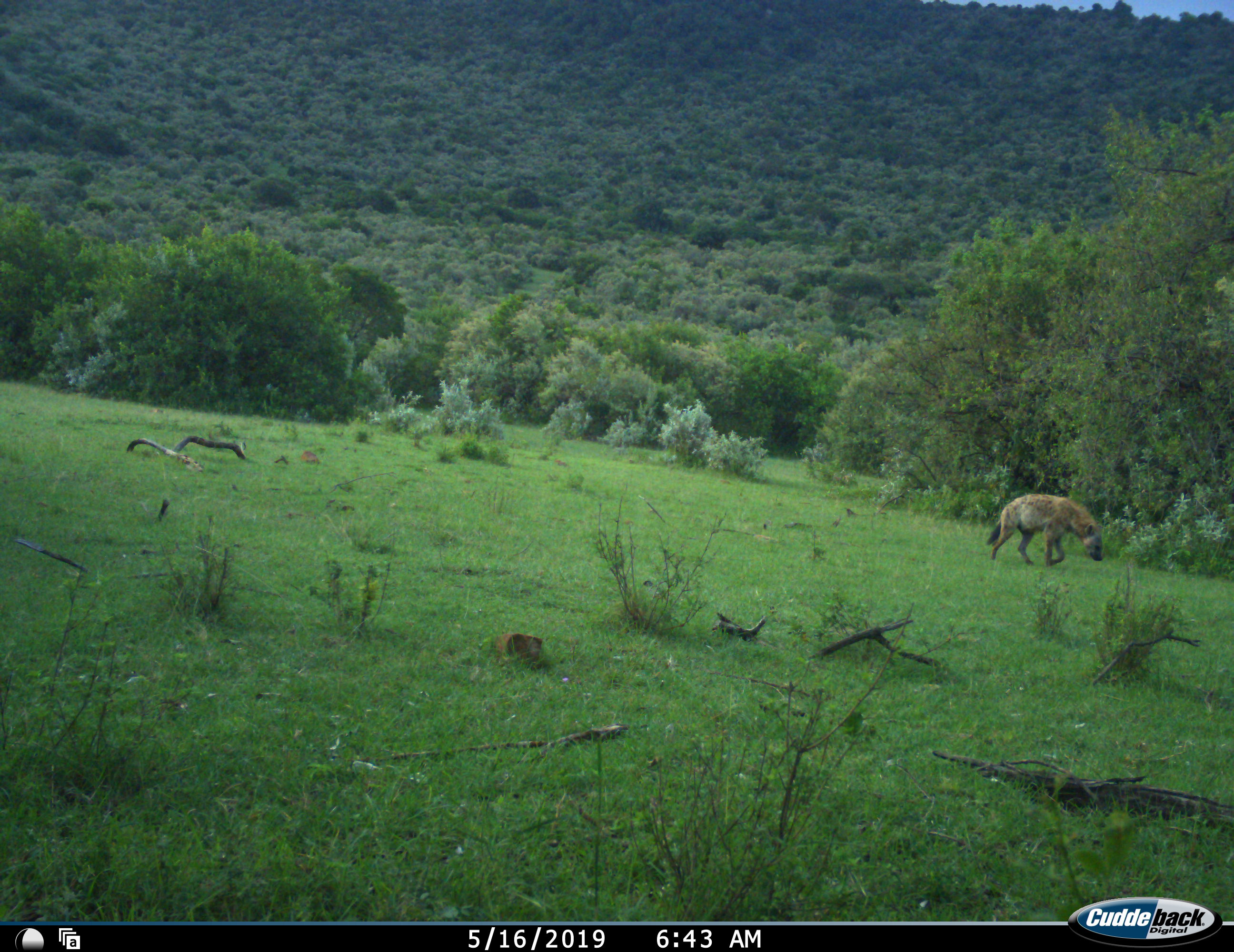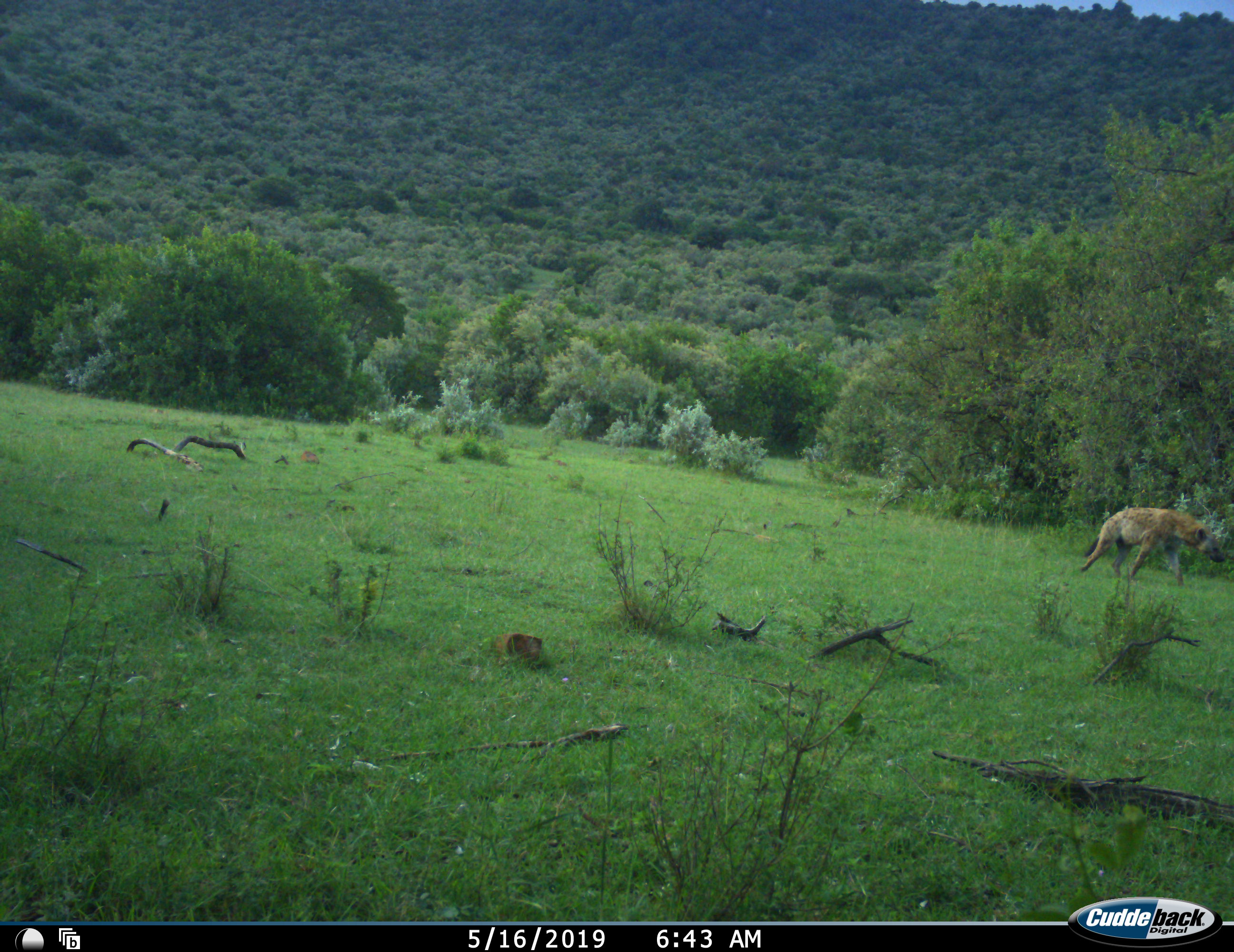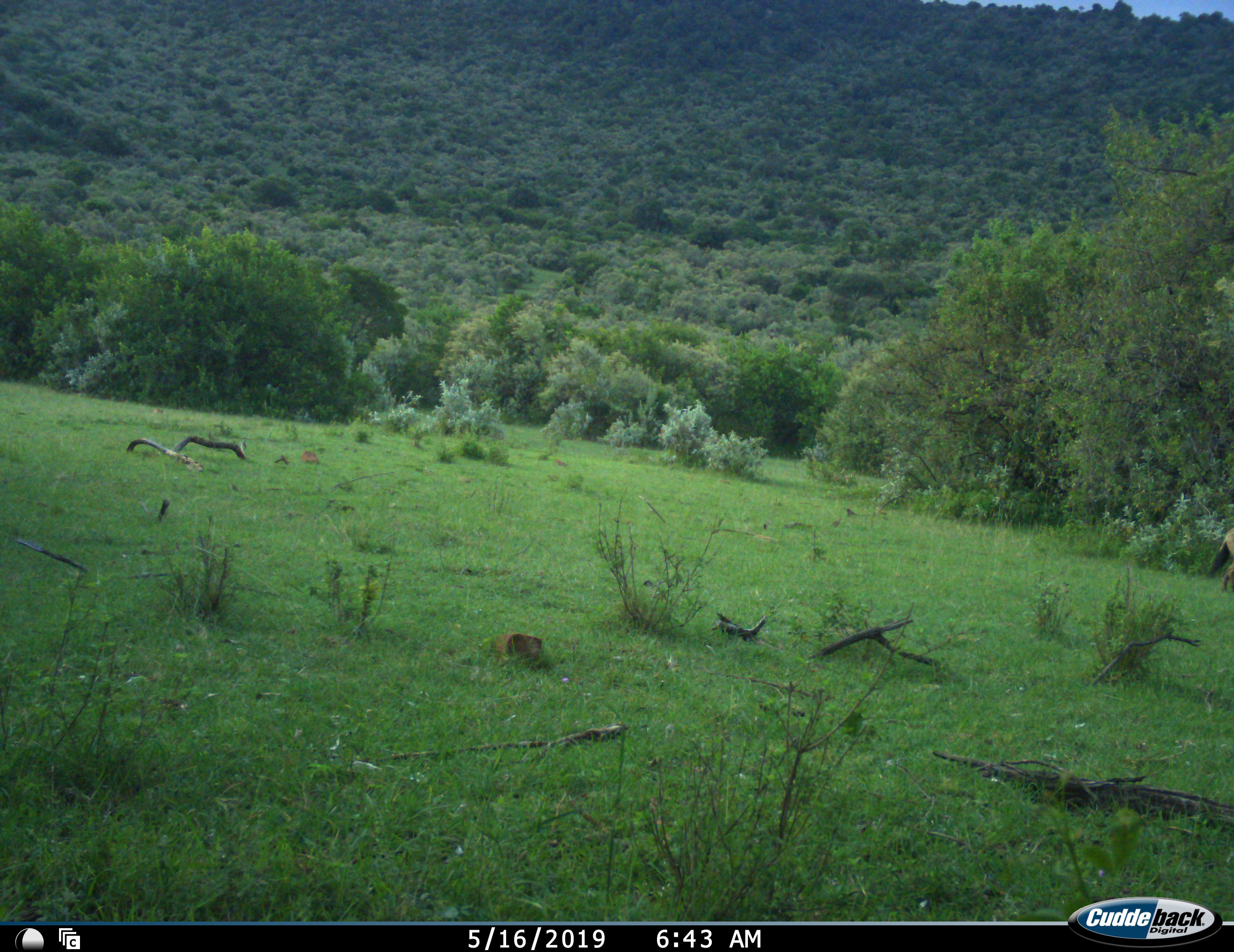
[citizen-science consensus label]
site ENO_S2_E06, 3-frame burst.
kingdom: Animalia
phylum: Chordata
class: Mammalia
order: Carnivora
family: Hyaenidae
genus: Crocuta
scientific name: Crocuta crocuta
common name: spotted hyena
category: hyenaspotted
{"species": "hyenaspotted (spotted hyena) (Crocuta crocuta)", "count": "1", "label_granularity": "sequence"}